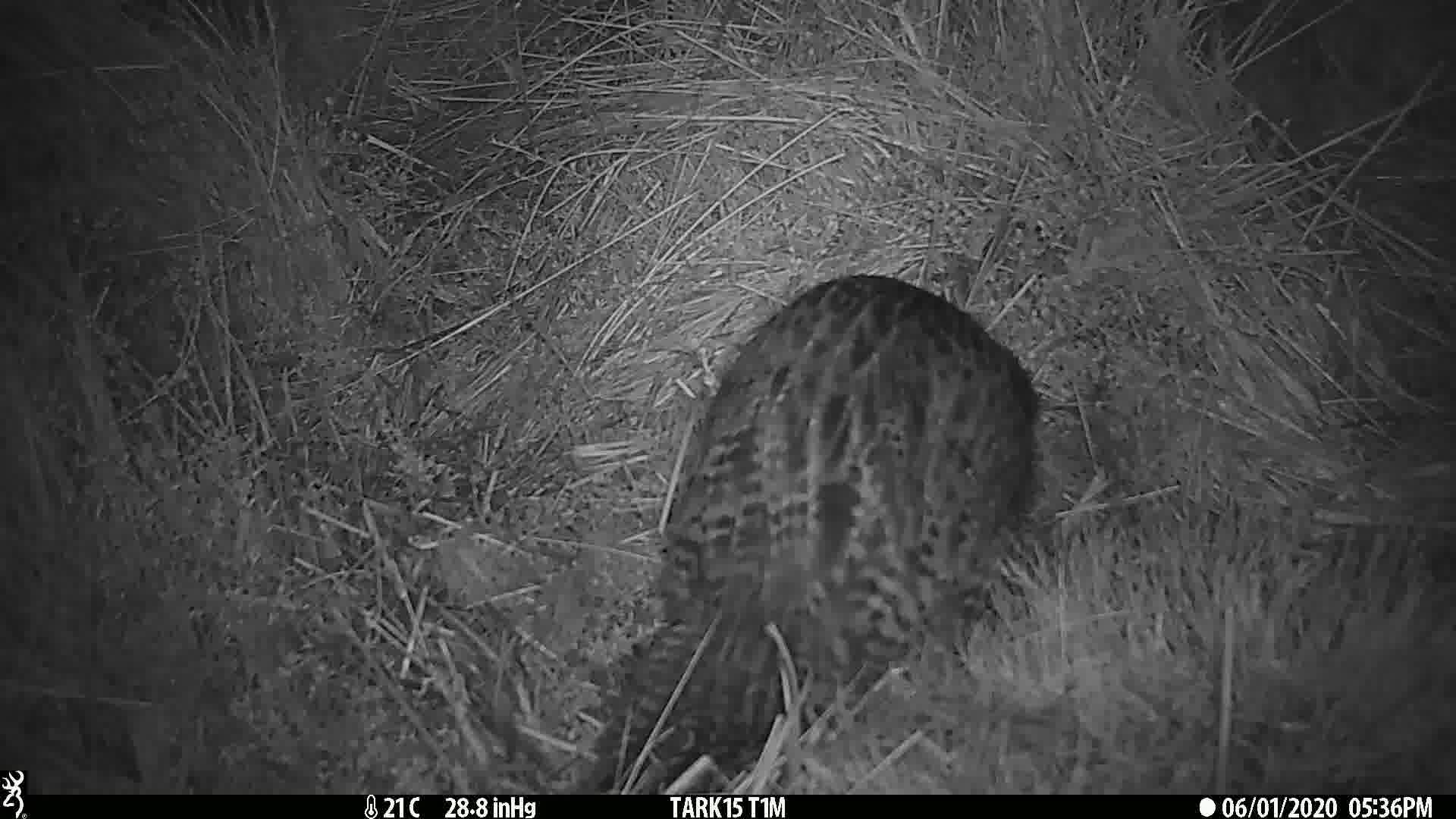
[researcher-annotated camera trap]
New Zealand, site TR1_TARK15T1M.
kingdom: Animalia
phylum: Chordata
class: Aves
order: Gruiformes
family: Rallidae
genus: Gallirallus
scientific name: Gallirallus australis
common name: weka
Weka (Gallirallus australis).